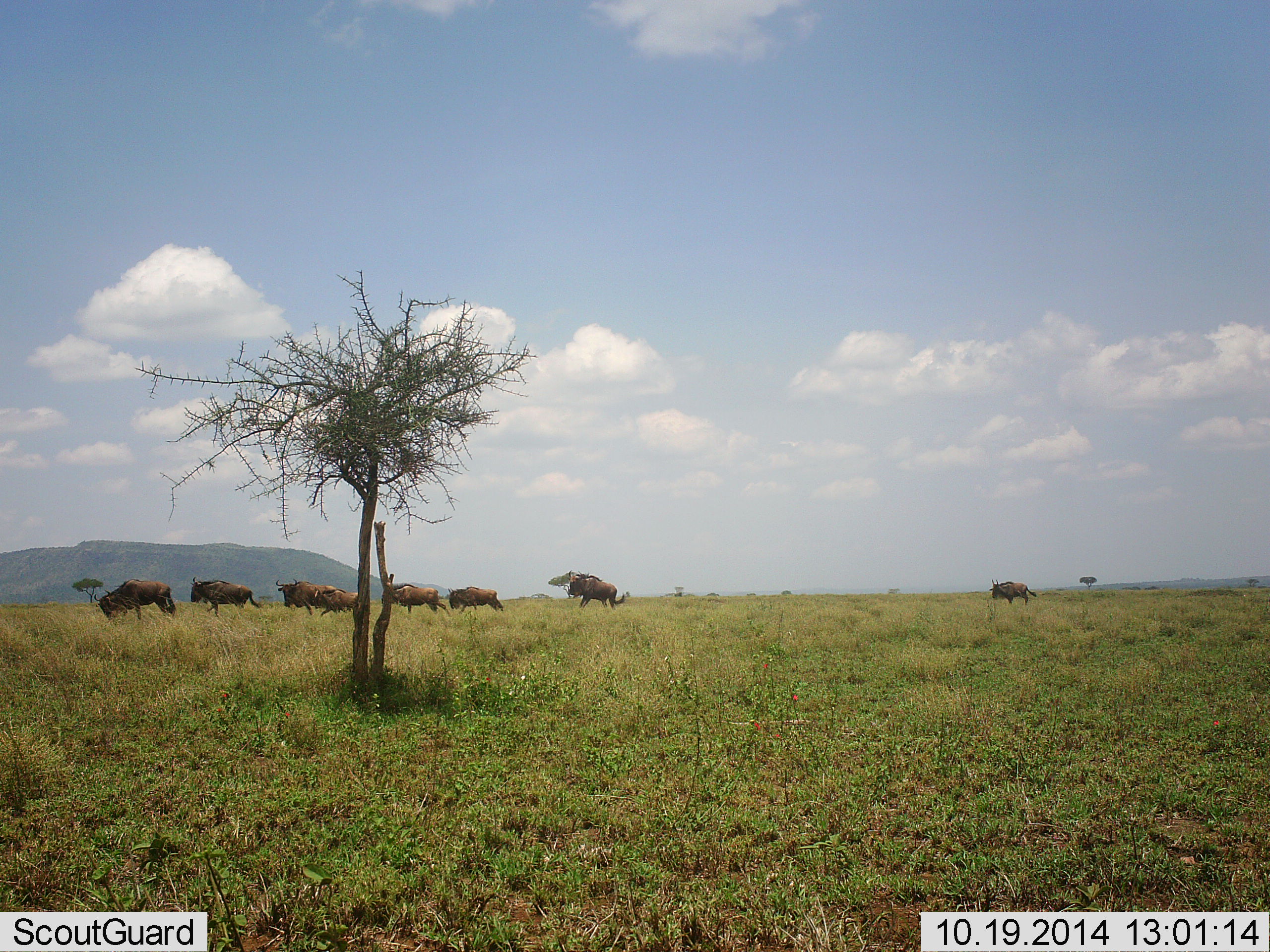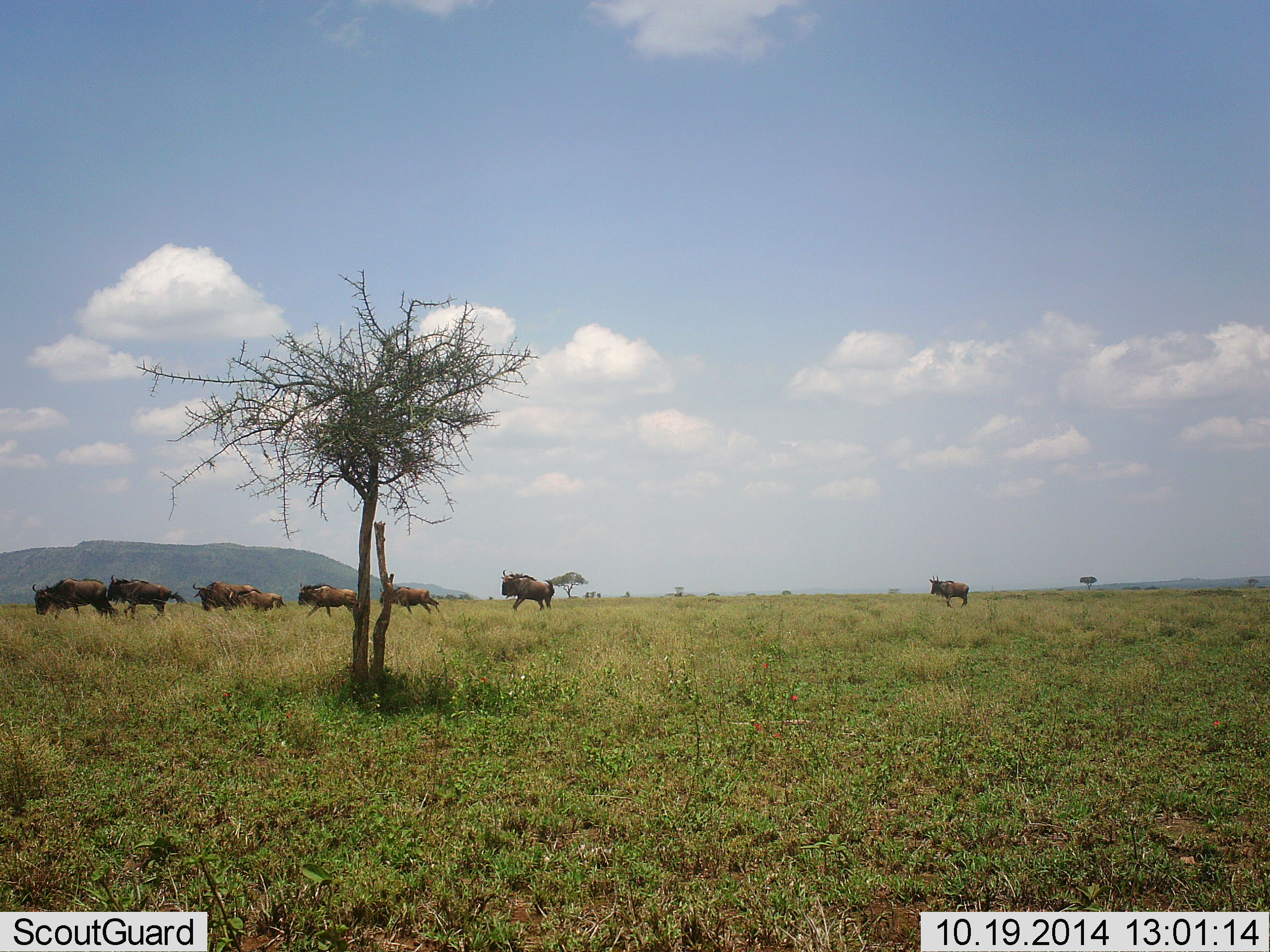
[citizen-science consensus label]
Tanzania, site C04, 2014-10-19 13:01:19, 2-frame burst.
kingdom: Animalia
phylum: Chordata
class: Mammalia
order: Artiodactyla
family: Bovidae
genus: Connochaetes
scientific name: Connochaetes taurinus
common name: blue wildebeest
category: wildebeest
Wildebeest (blue wildebeest) (Connochaetes taurinus), count 8. Behavior (volunteer vote fractions): standing 0%, resting 0%, moving 100%, interacting 0%. Young present (vote fraction): 0%. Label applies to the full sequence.